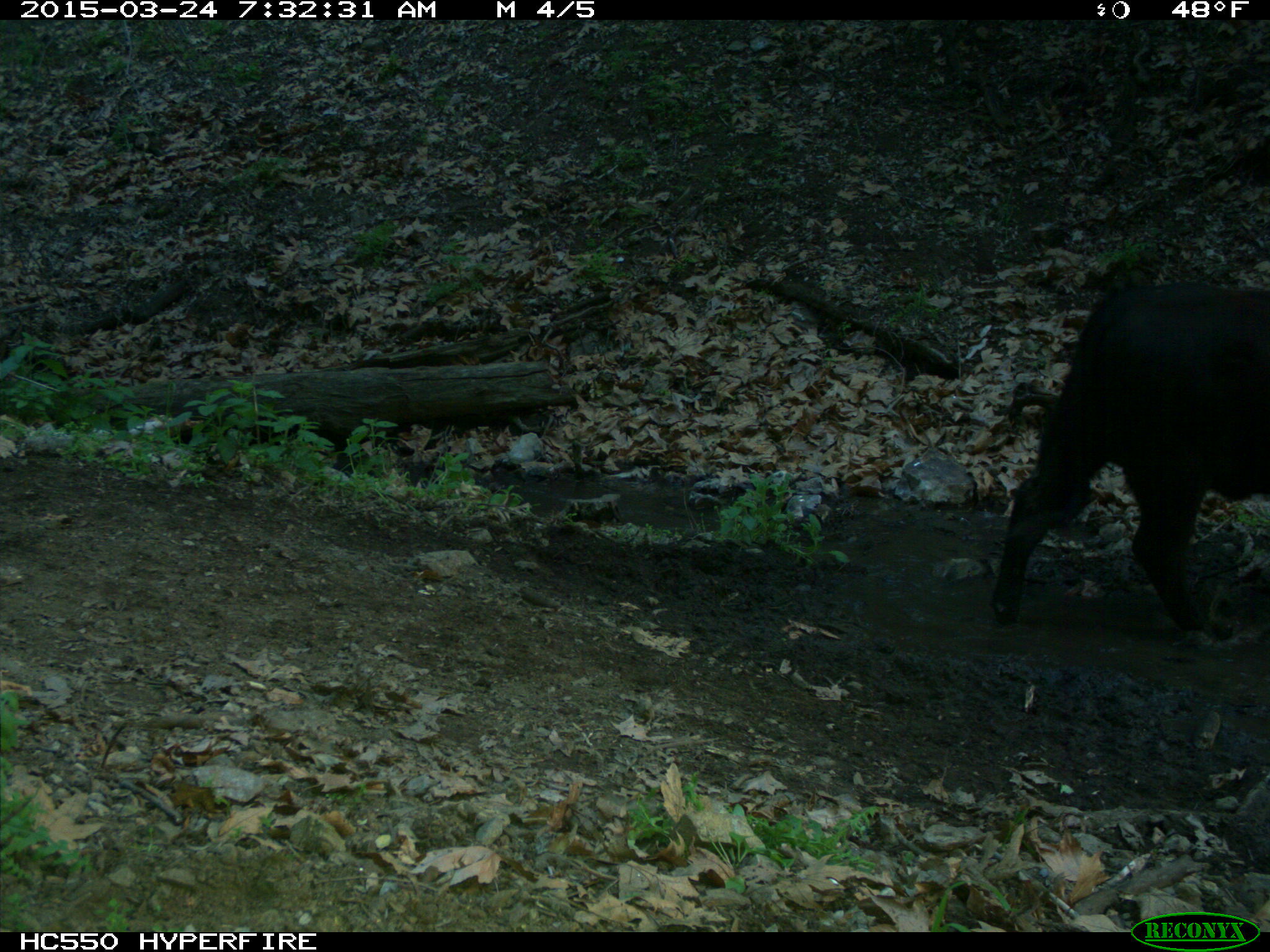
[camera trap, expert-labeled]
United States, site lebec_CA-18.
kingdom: Animalia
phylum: Chordata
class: Mammalia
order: Artiodactyla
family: Bovidae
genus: Bos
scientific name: Bos taurus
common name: domestic cow